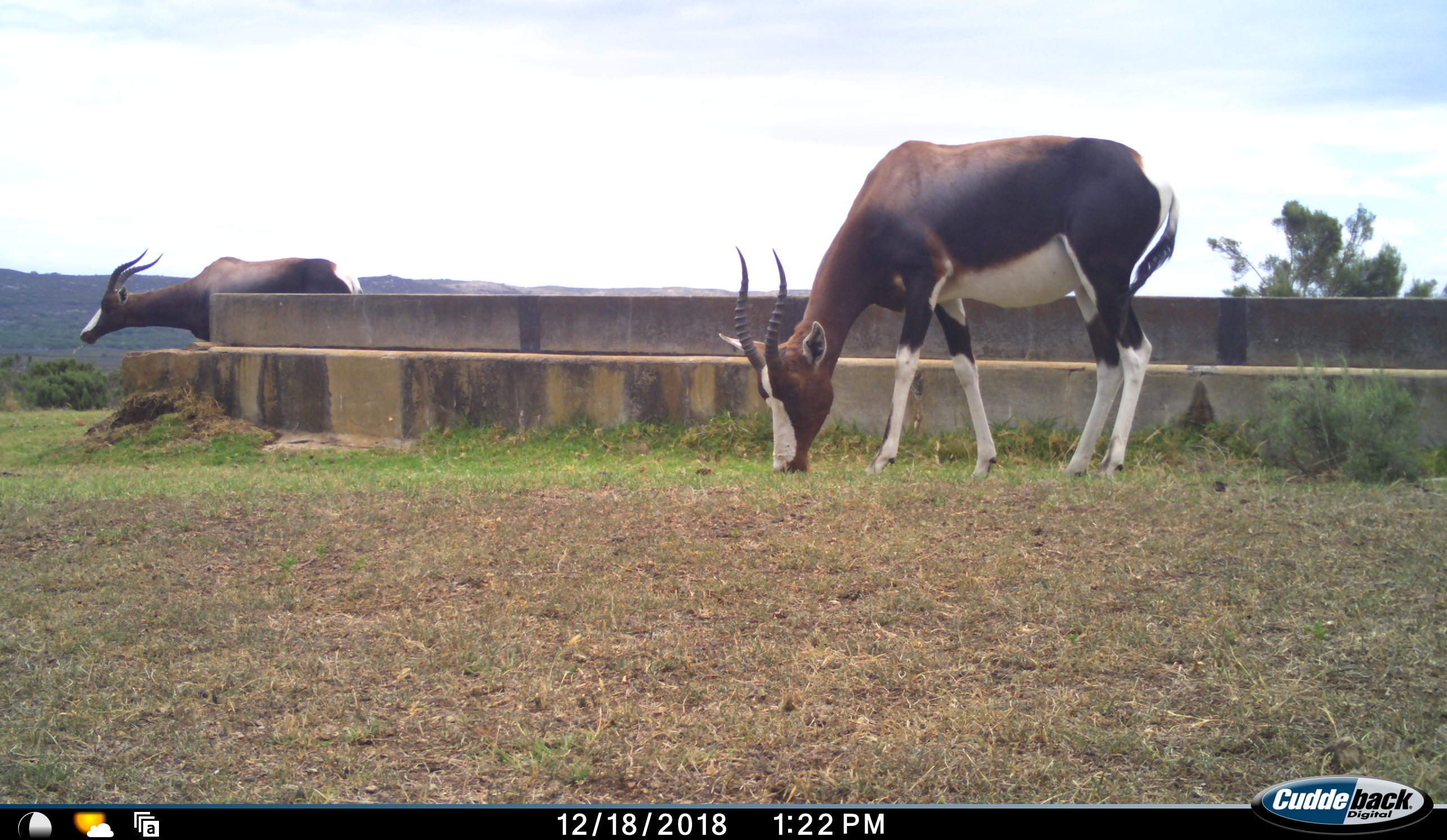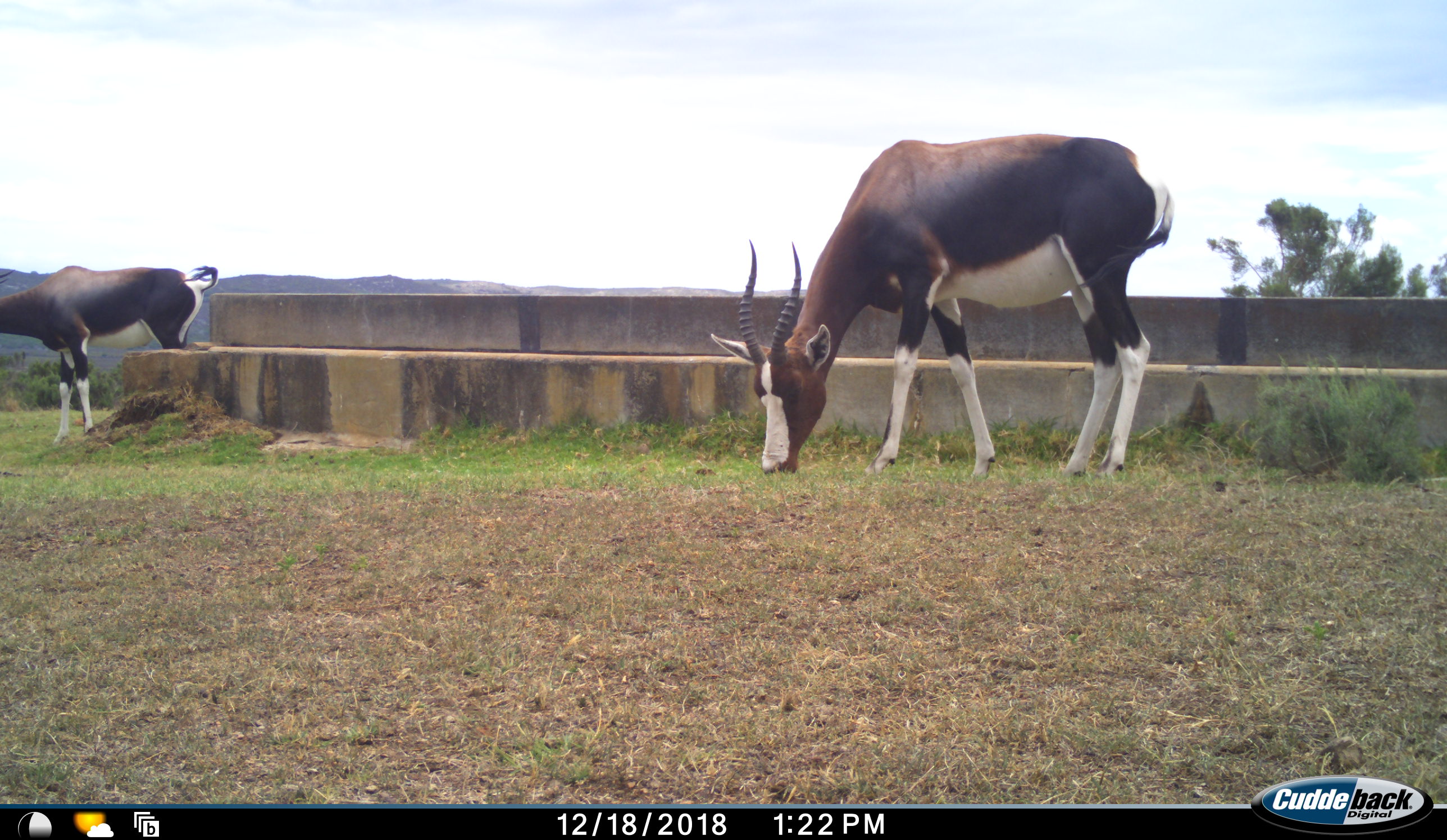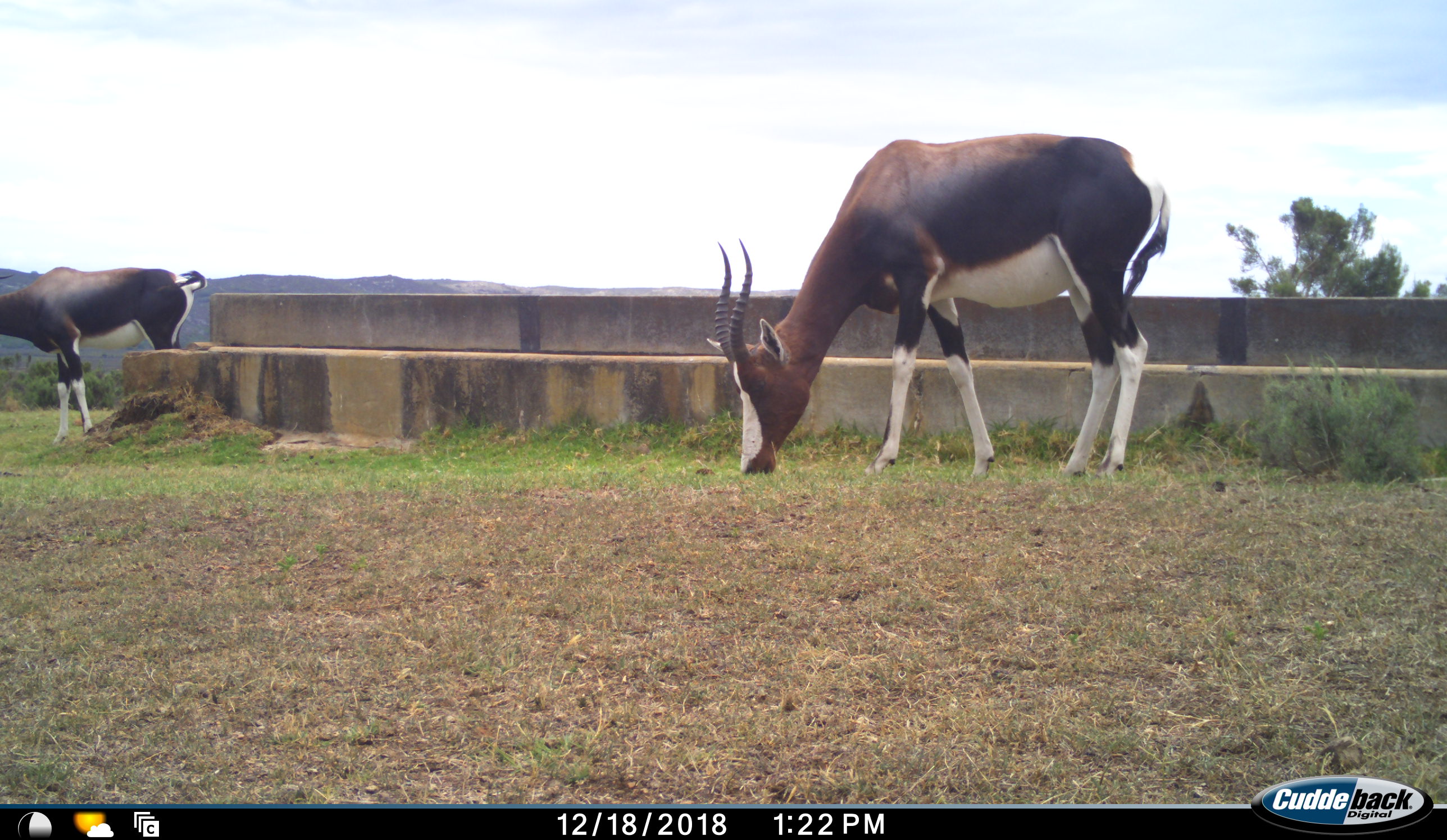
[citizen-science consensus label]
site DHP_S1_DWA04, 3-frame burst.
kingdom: Animalia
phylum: Chordata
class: Mammalia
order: Artiodactyla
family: Bovidae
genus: Damaliscus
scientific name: Damaliscus pygargus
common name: bontebok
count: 2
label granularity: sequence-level